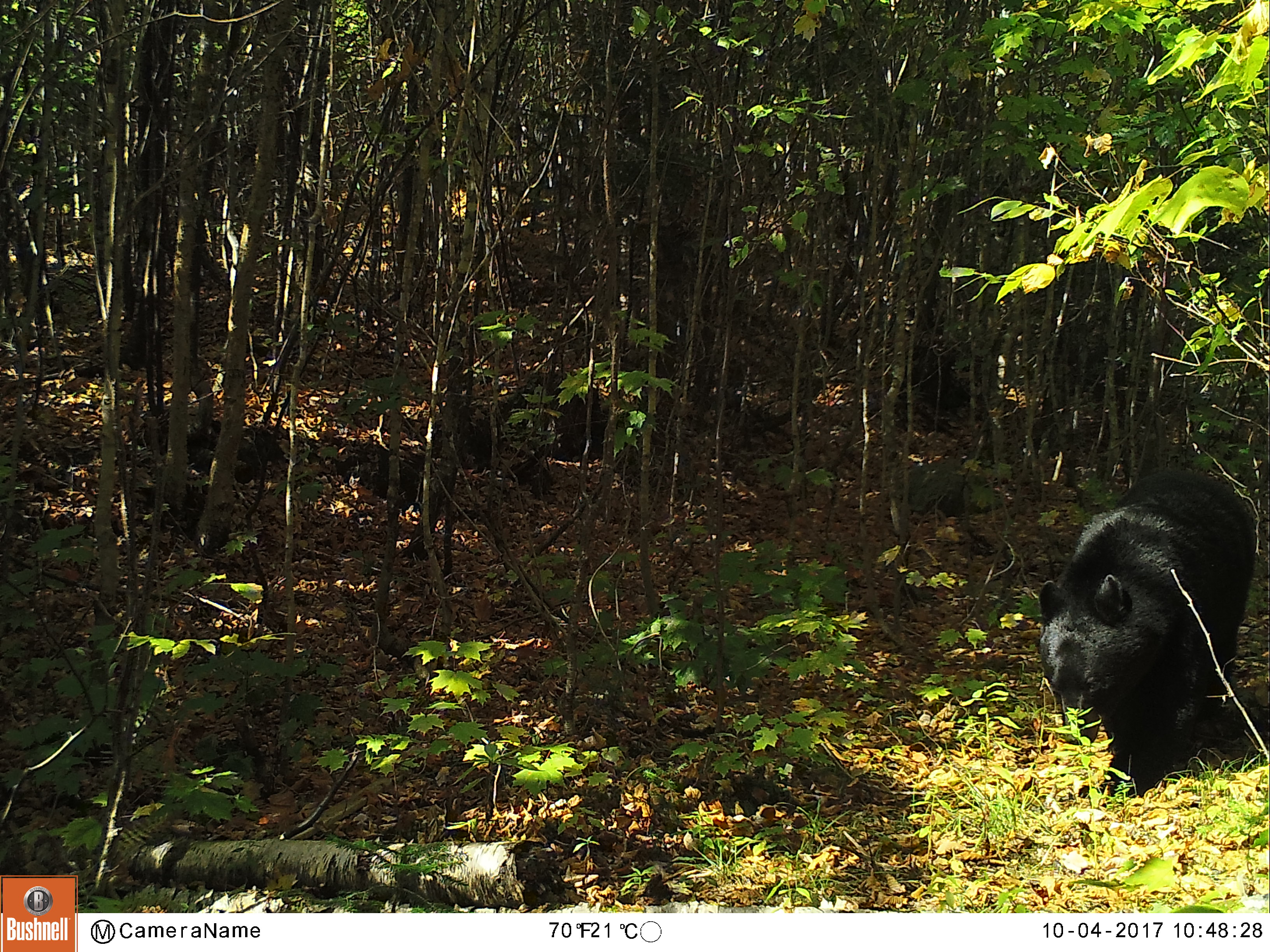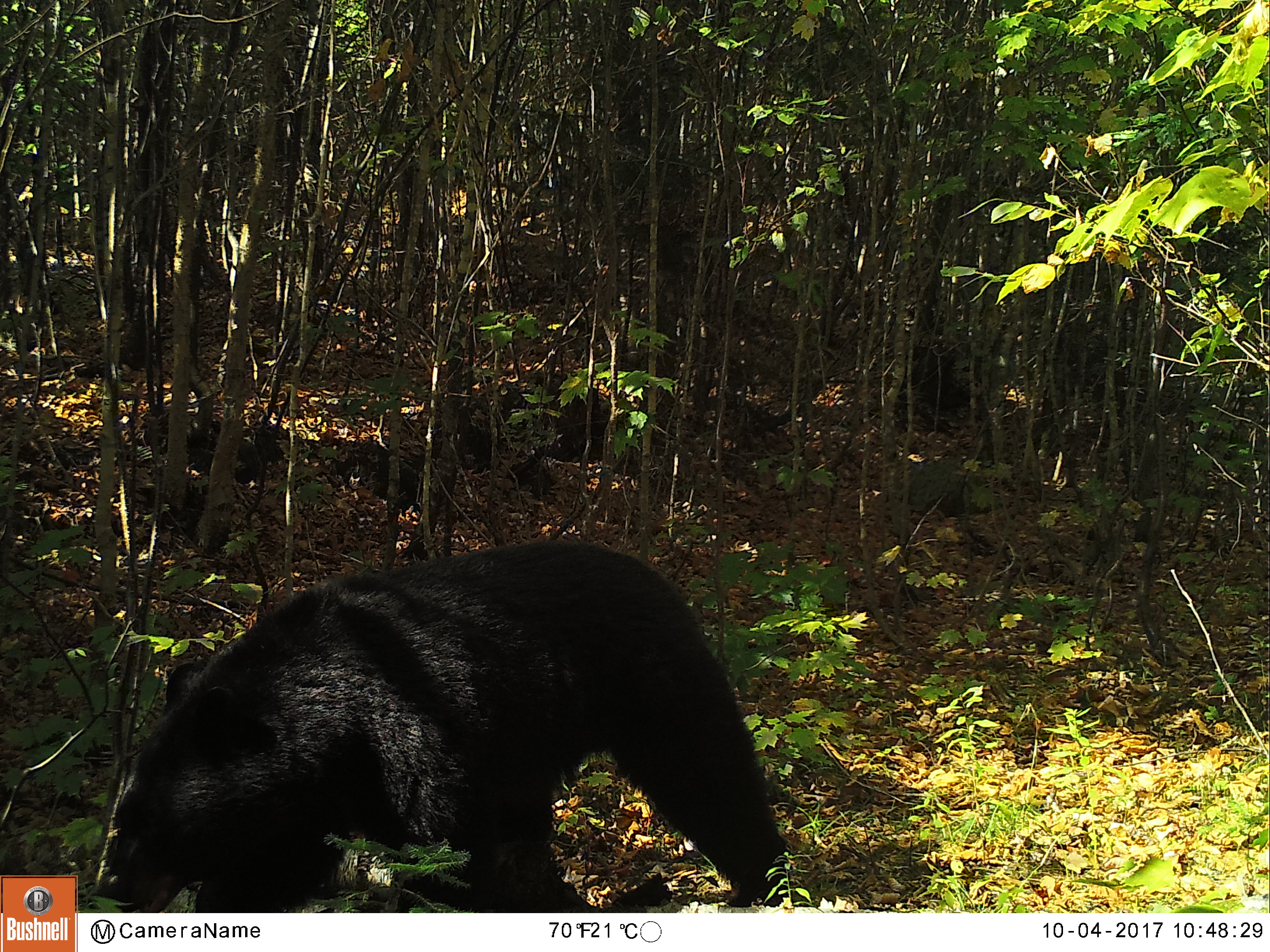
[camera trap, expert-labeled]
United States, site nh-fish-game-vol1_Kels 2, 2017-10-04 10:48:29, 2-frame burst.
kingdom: Animalia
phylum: Chordata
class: Mammalia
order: Carnivora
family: Ursidae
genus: Ursus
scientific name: Ursus americanus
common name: black bear